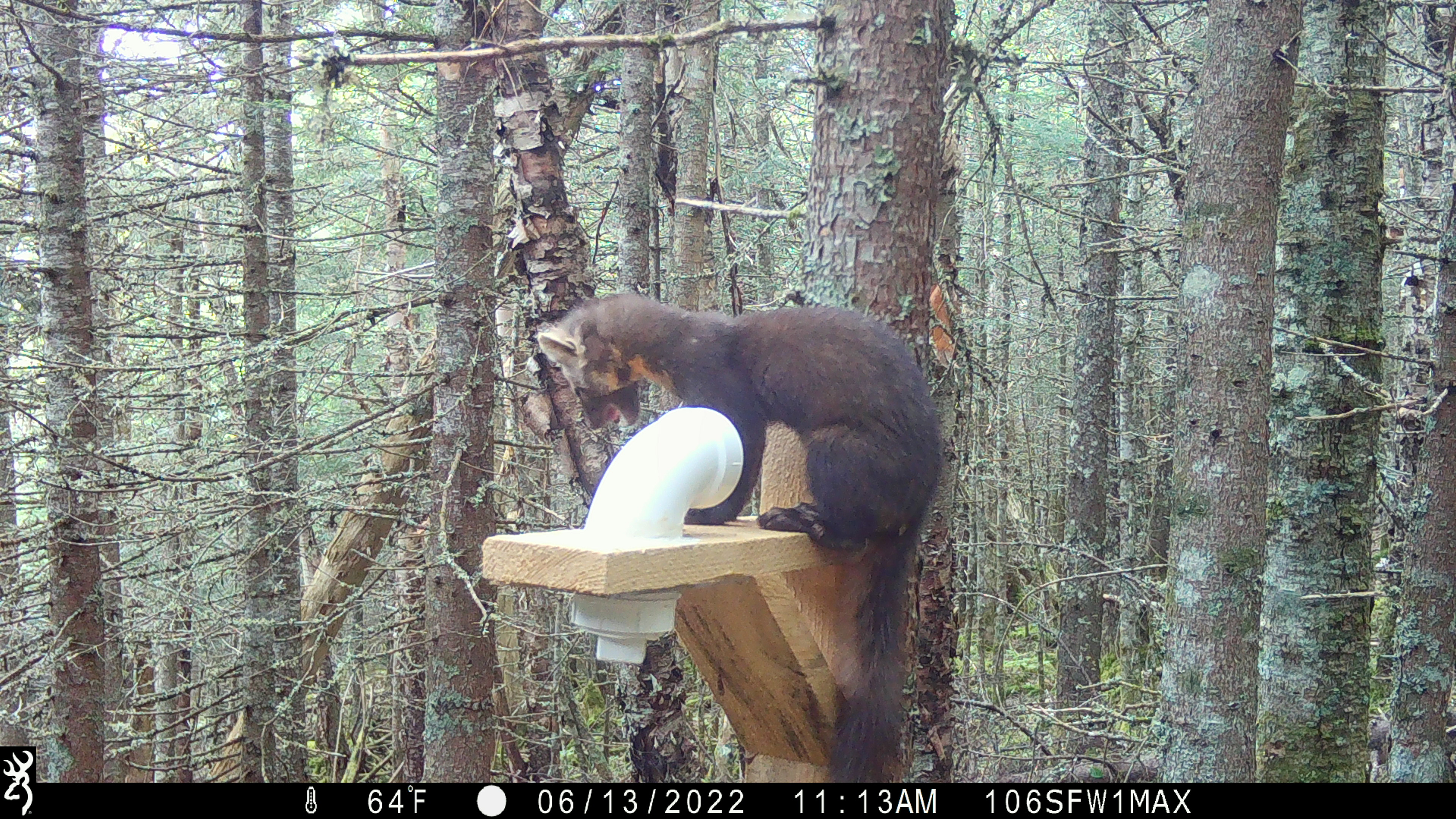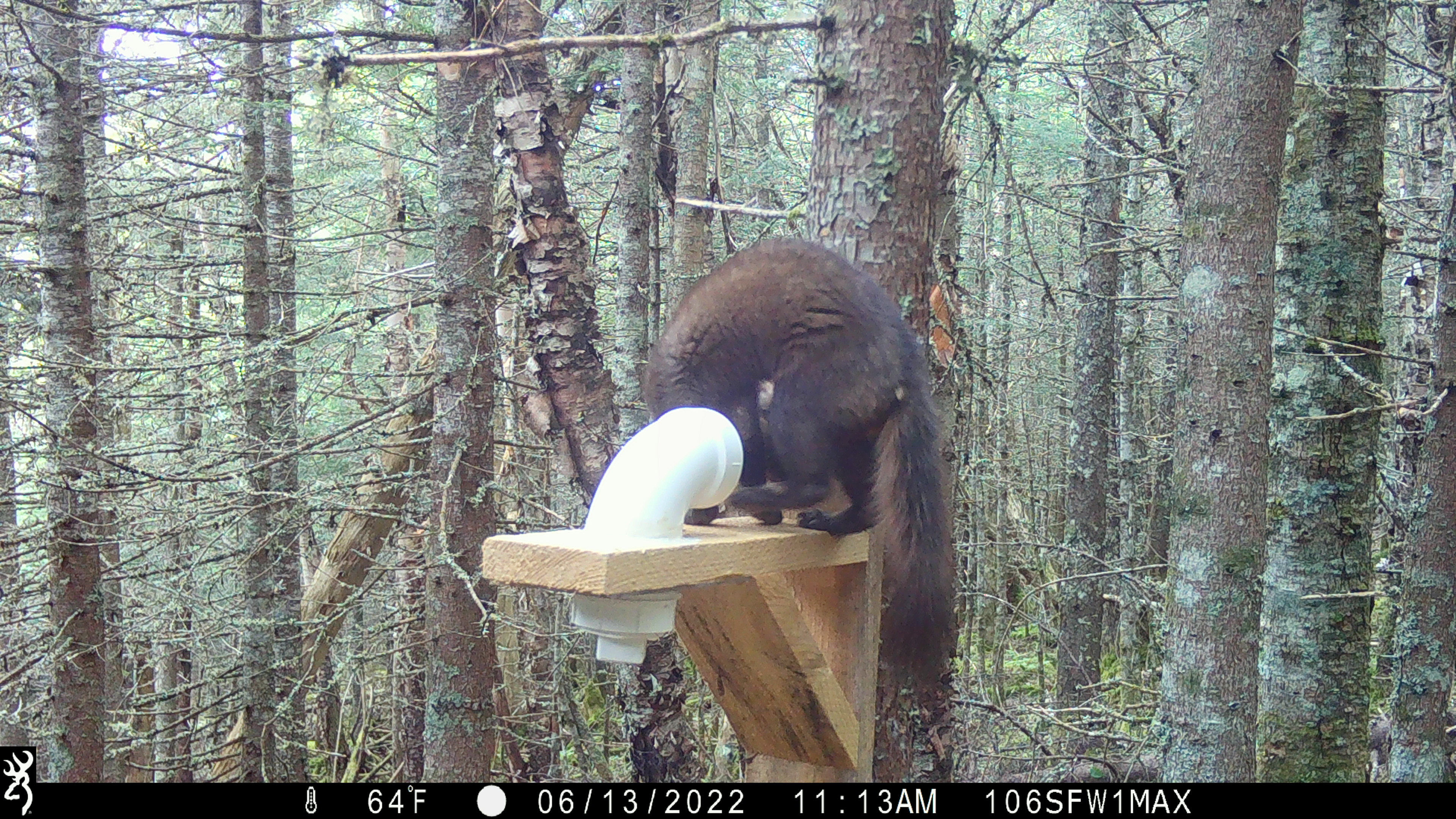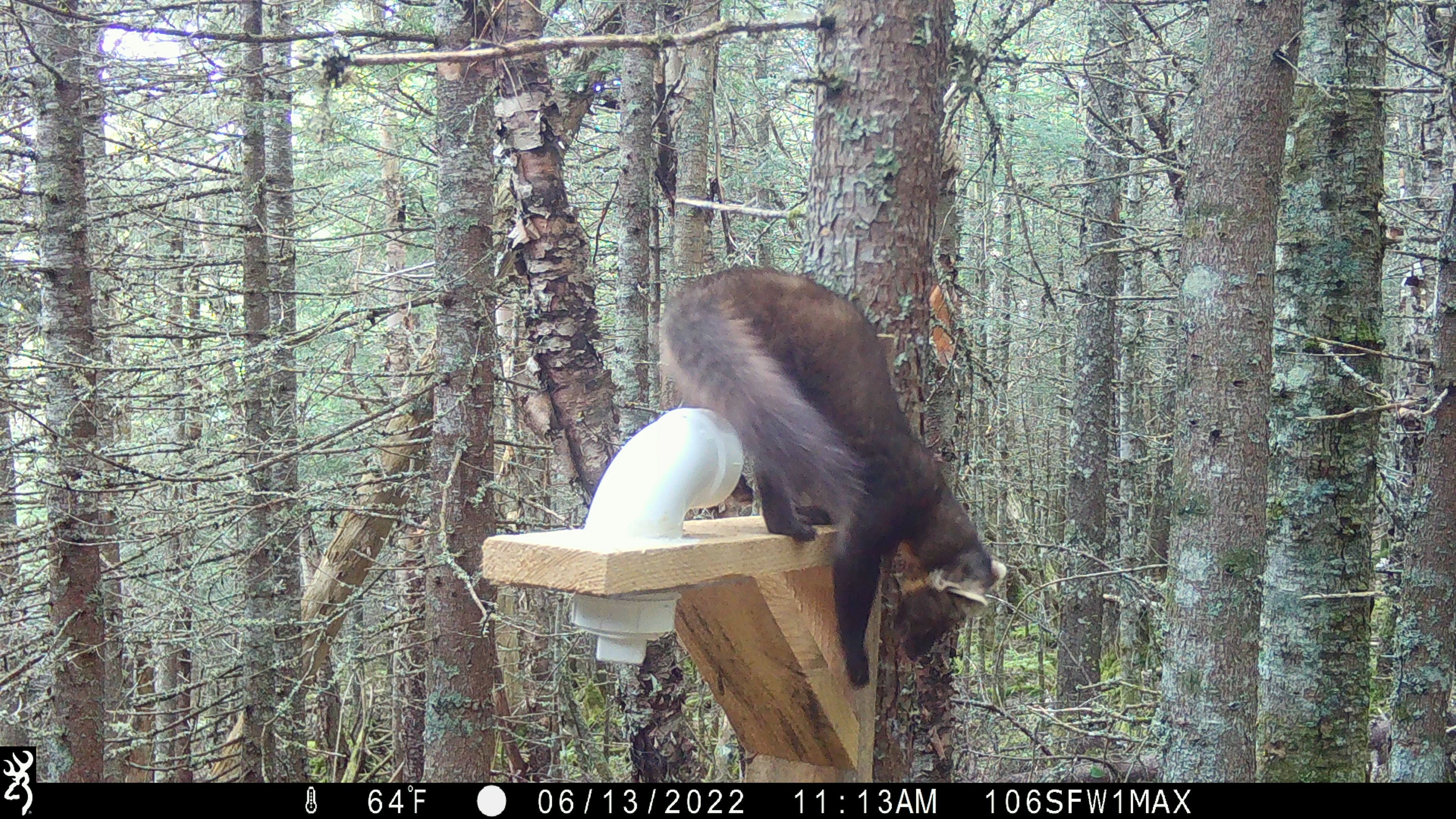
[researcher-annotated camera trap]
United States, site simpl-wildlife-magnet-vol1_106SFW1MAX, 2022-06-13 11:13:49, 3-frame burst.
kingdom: Animalia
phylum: Chordata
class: Mammalia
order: Carnivora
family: Mustelidae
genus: Martes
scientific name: Martes americana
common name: american marten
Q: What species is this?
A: American marten (Martes americana).